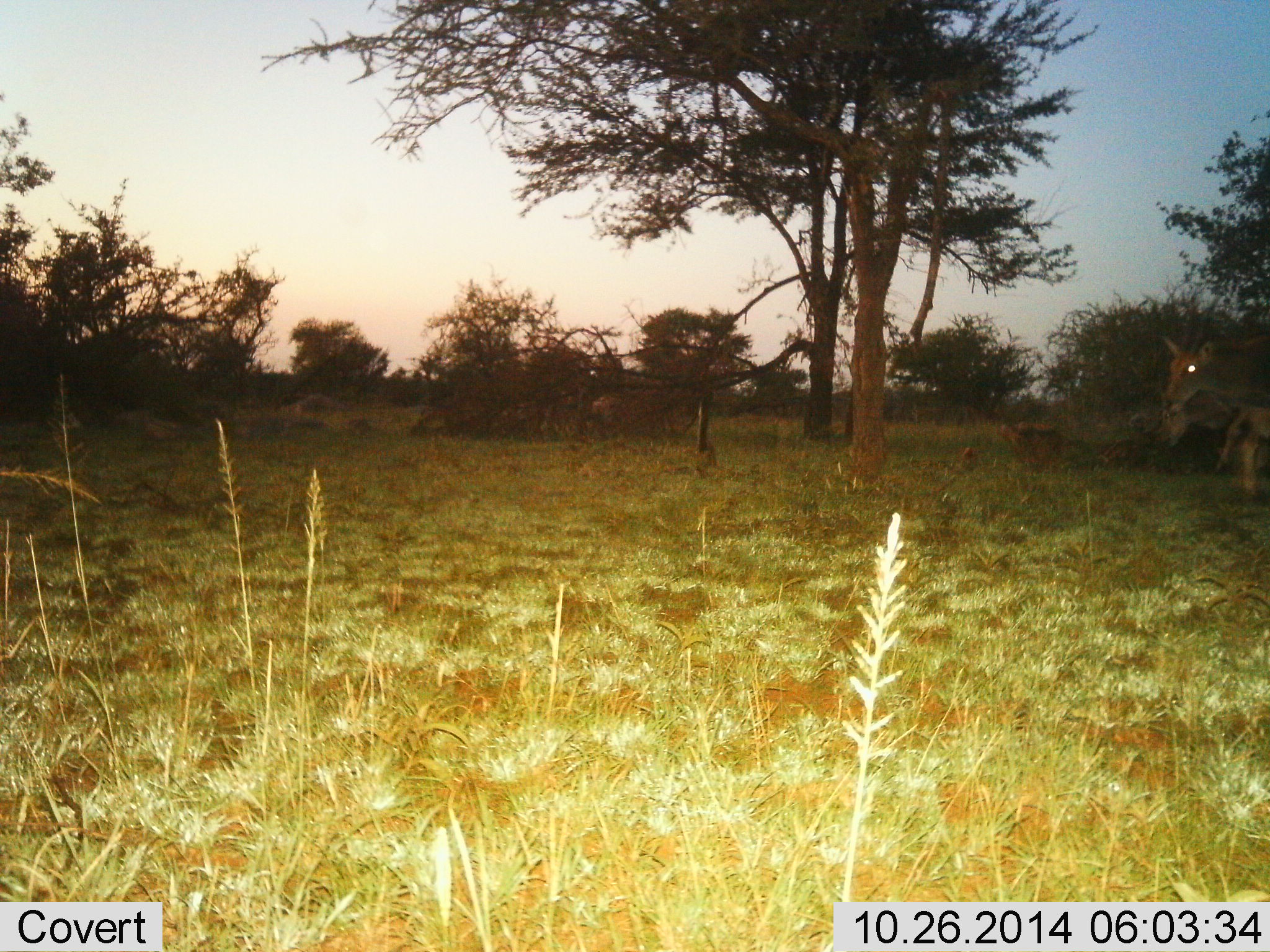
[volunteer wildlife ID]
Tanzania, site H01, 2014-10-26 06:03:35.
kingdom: Animalia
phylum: Chordata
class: Mammalia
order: Artiodactyla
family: Bovidae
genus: Aepyceros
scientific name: Aepyceros melampus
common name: impala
Impala (Aepyceros melampus), count 1. Behavior (volunteer vote fractions): standing 60%, resting 0%, moving 40%, interacting 0%. Young present (vote fraction): 0%. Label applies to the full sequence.